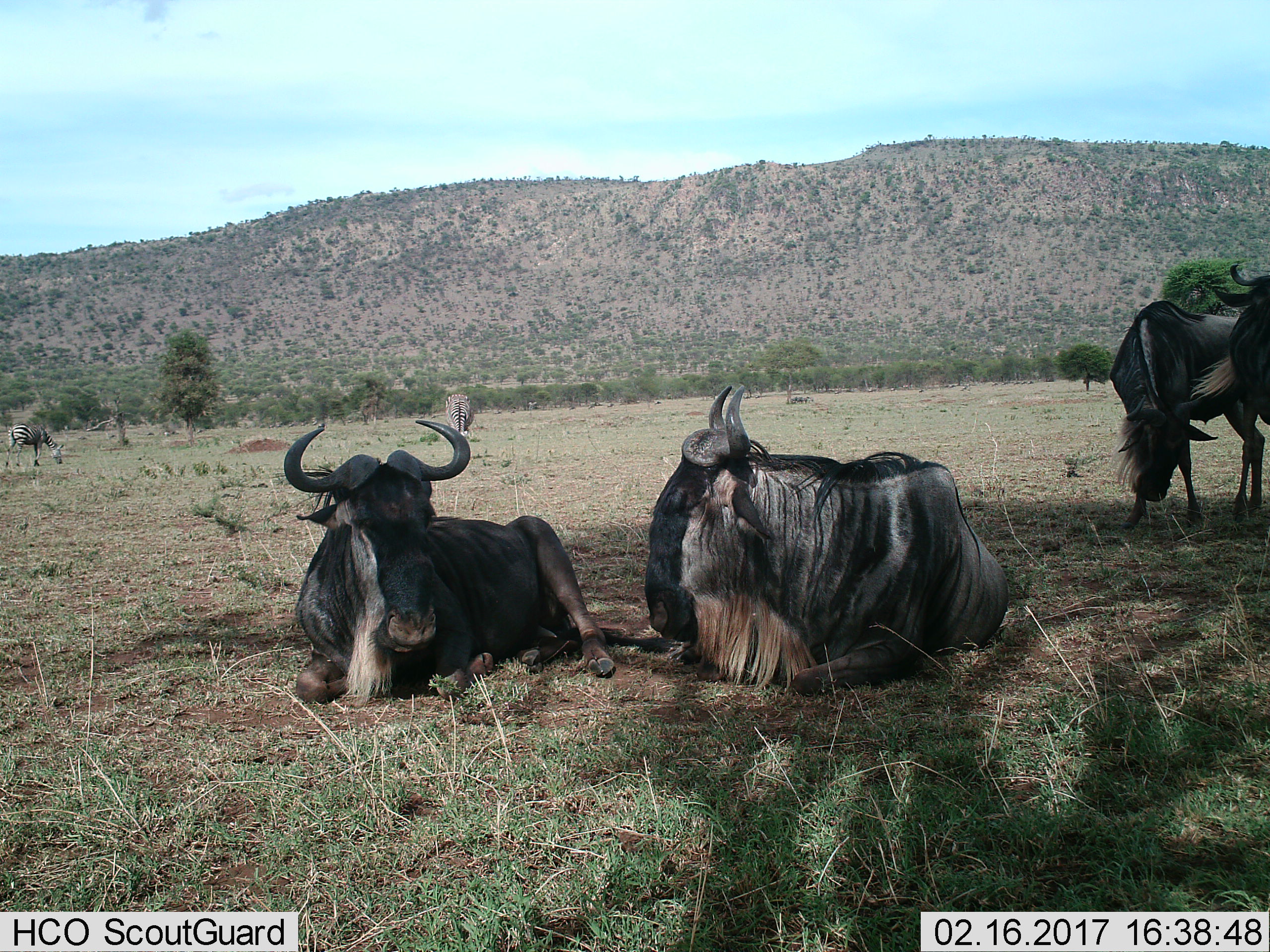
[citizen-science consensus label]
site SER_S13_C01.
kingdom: Animalia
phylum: Chordata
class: Mammalia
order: Artiodactyla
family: Bovidae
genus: Connochaetes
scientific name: Connochaetes taurinus taurinus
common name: blue wildebeest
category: wildebeestblue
Wildebeestblue (blue wildebeest) (Connochaetes taurinus taurinus), count 4. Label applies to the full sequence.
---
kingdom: Animalia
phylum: Chordata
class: Mammalia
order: Perissodactyla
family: Equidae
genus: Equus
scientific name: Equus quagga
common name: plains zebra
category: zebraplains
Zebraplains (plains zebra) (Equus quagga), count 2. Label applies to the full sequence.